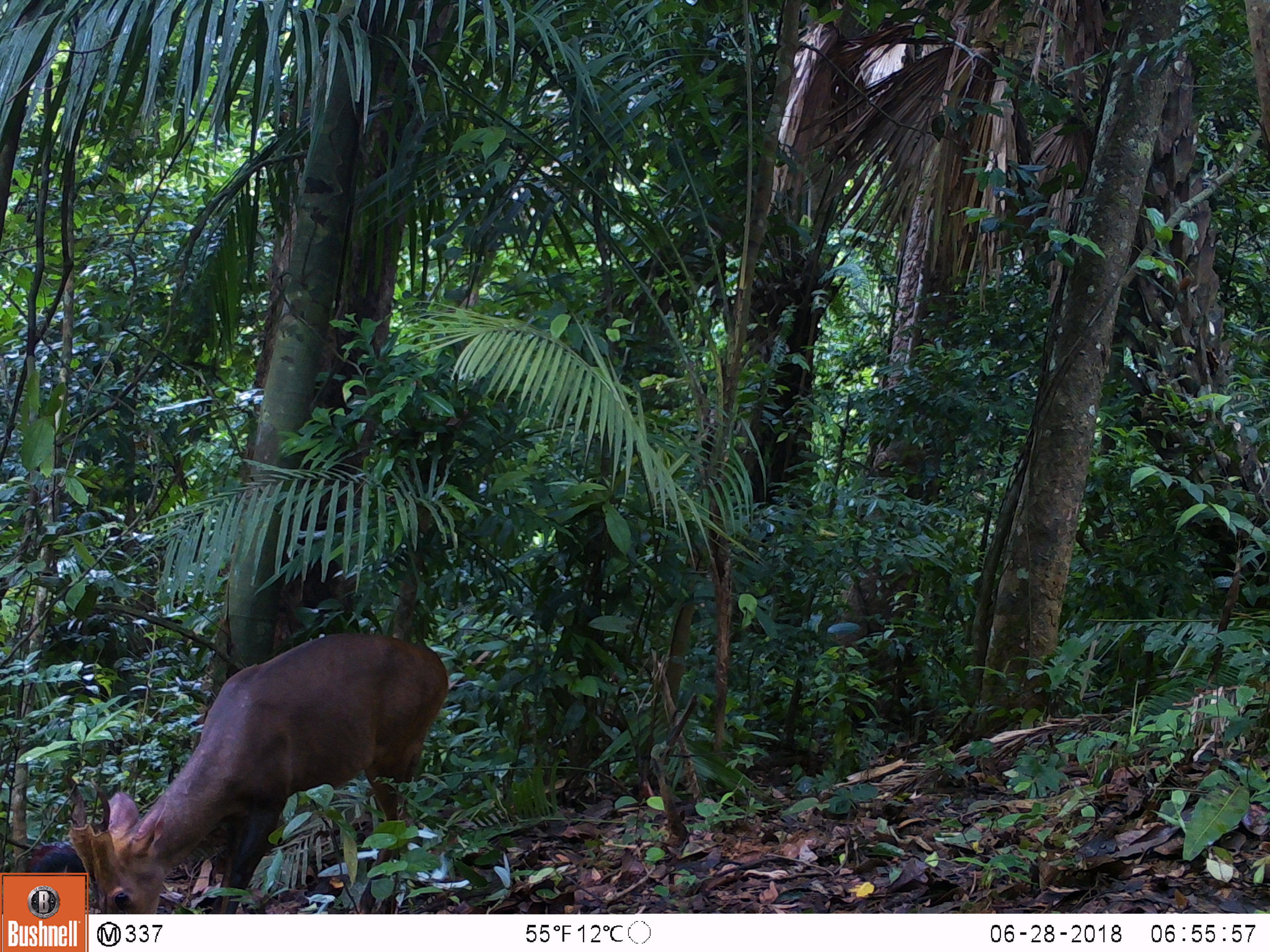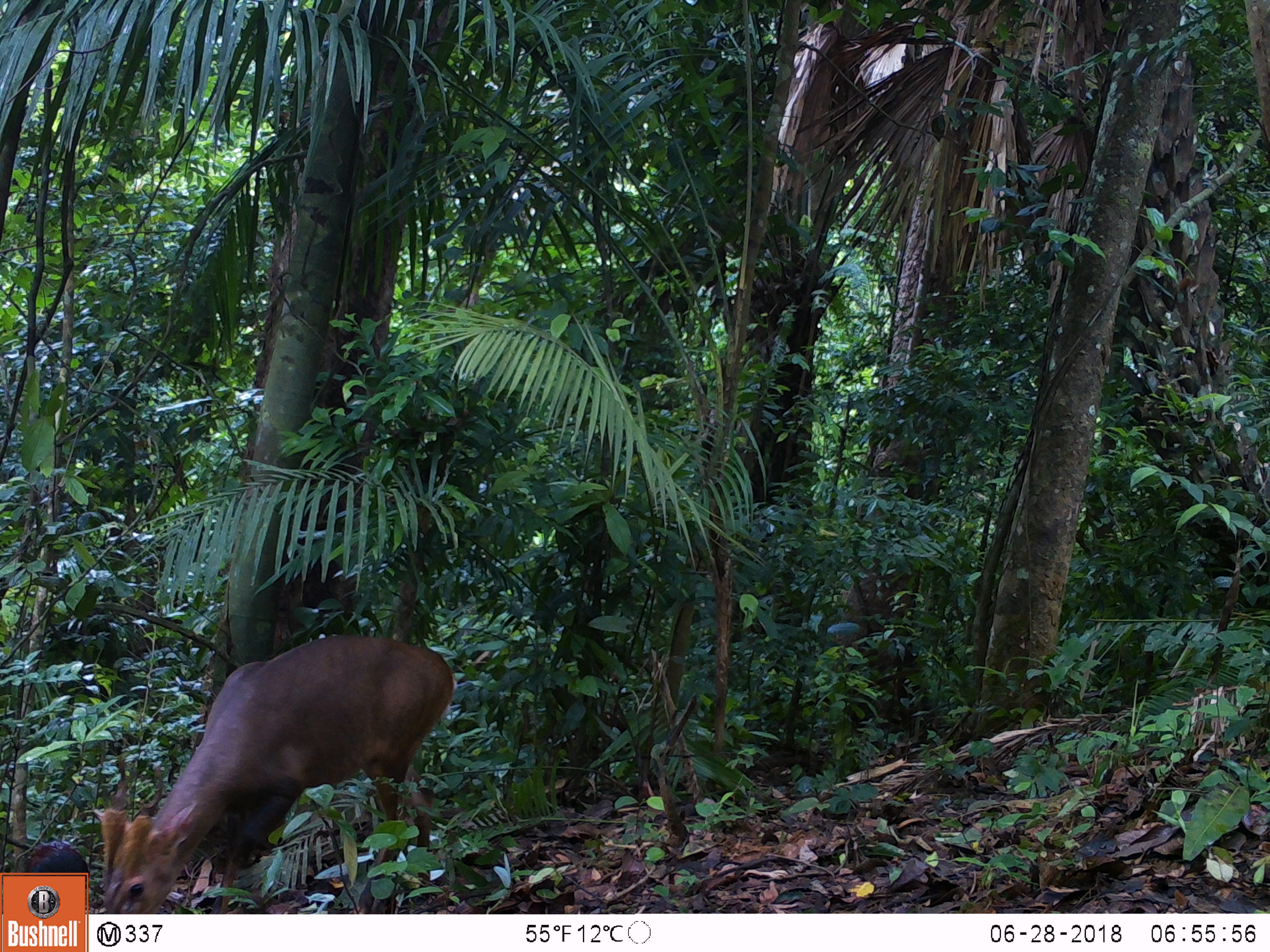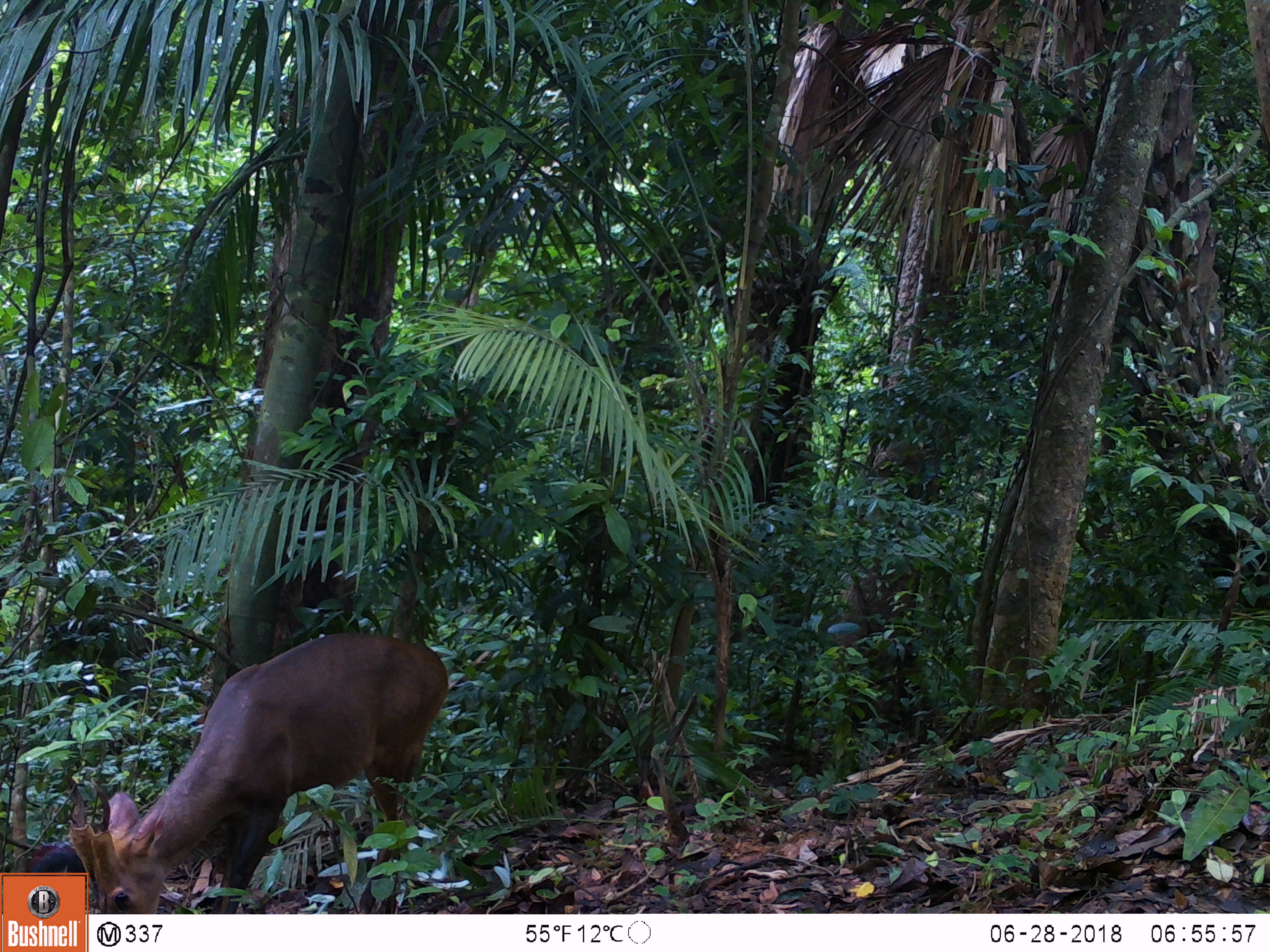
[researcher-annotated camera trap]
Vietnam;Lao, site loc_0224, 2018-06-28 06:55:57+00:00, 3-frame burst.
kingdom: Animalia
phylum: Chordata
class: Aves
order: Galliformes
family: Phasianidae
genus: Gallus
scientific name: Gallus gallus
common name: red junglefowl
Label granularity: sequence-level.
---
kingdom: Animalia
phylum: Chordata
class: Aves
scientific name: Aves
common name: bird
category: unidentified bird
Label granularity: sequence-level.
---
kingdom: Animalia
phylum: Chordata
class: Mammalia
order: Artiodactyla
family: Cervidae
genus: Muntiacus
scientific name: Muntiacus vuquangensis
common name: large-antlered muntjac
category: large antlered muntjac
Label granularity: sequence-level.